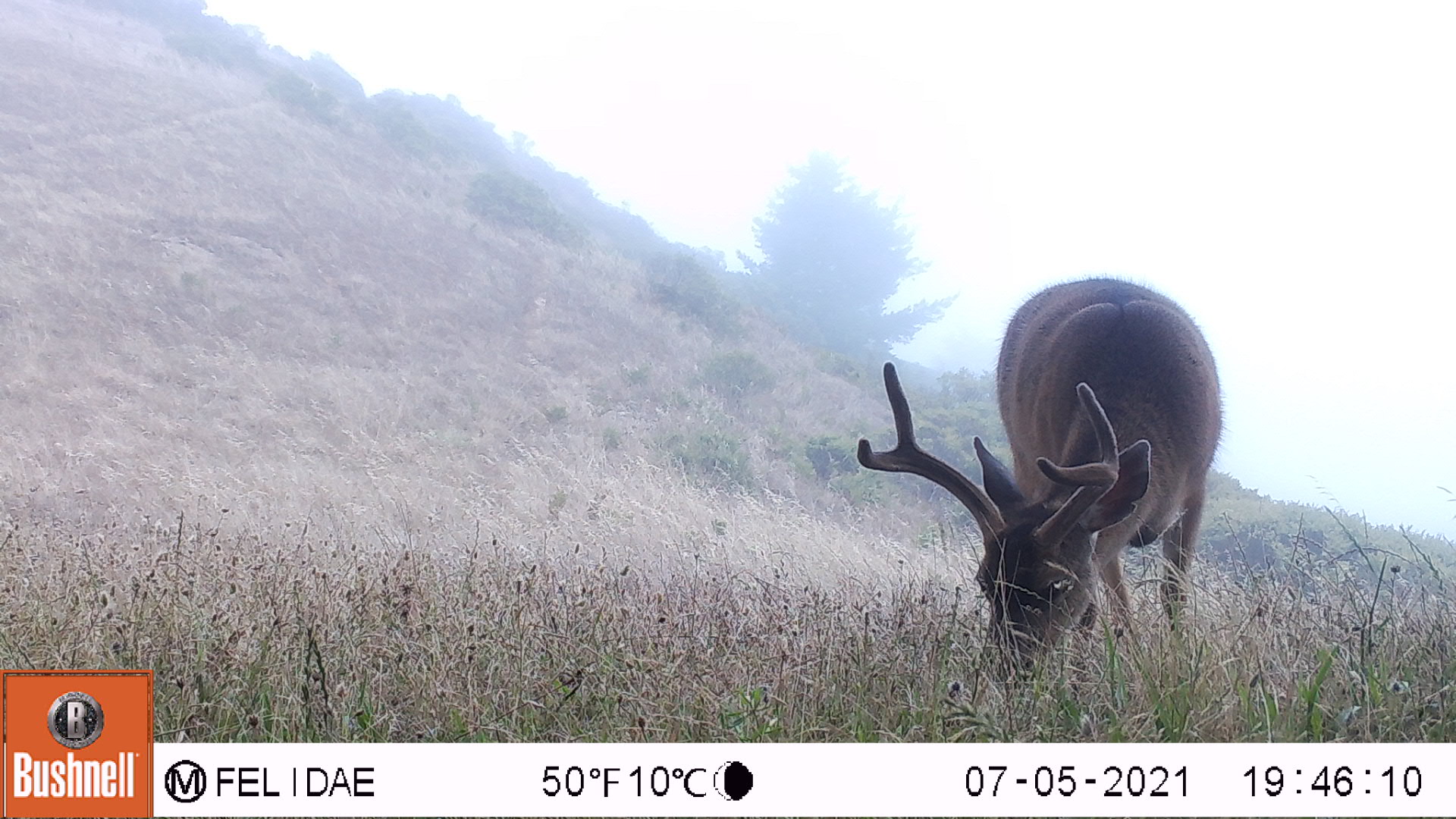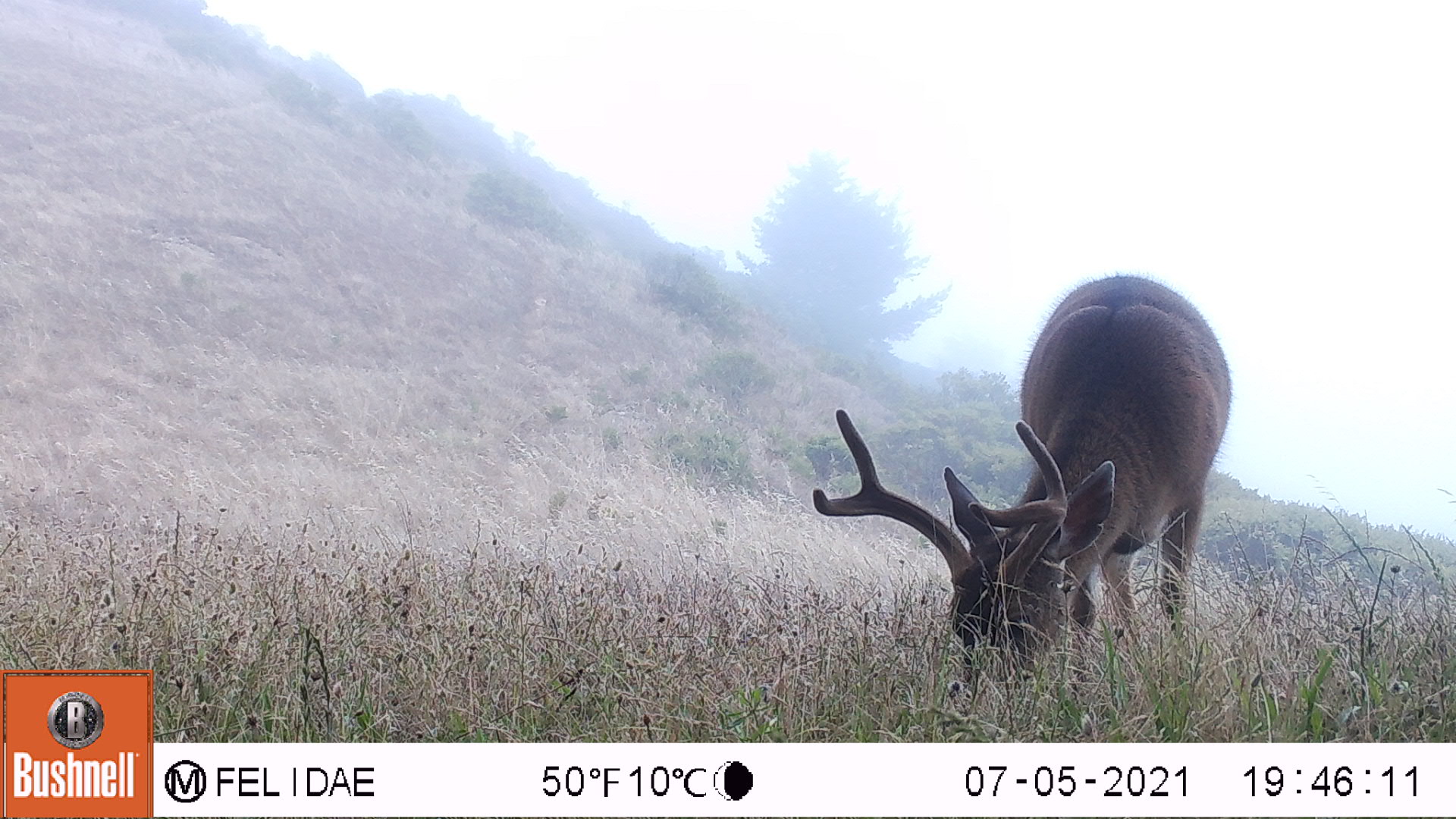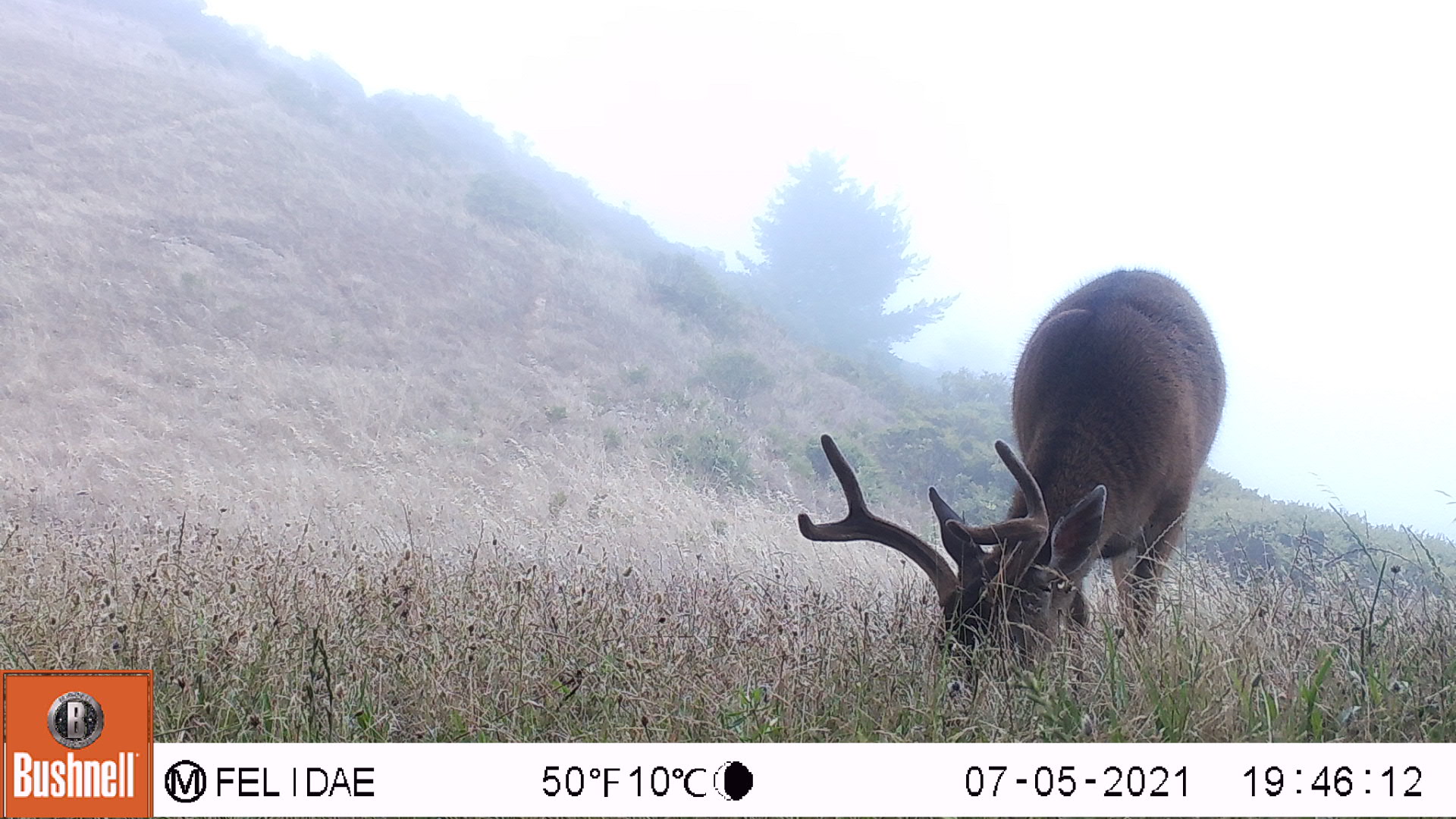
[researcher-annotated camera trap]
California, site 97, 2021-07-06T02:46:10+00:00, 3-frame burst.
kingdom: Animalia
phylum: Chordata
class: Mammalia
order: Artiodactyla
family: Cervidae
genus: Odocoileus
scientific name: Odocoileus hemionus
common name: mule deer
Mule deer (Odocoileus hemionus).